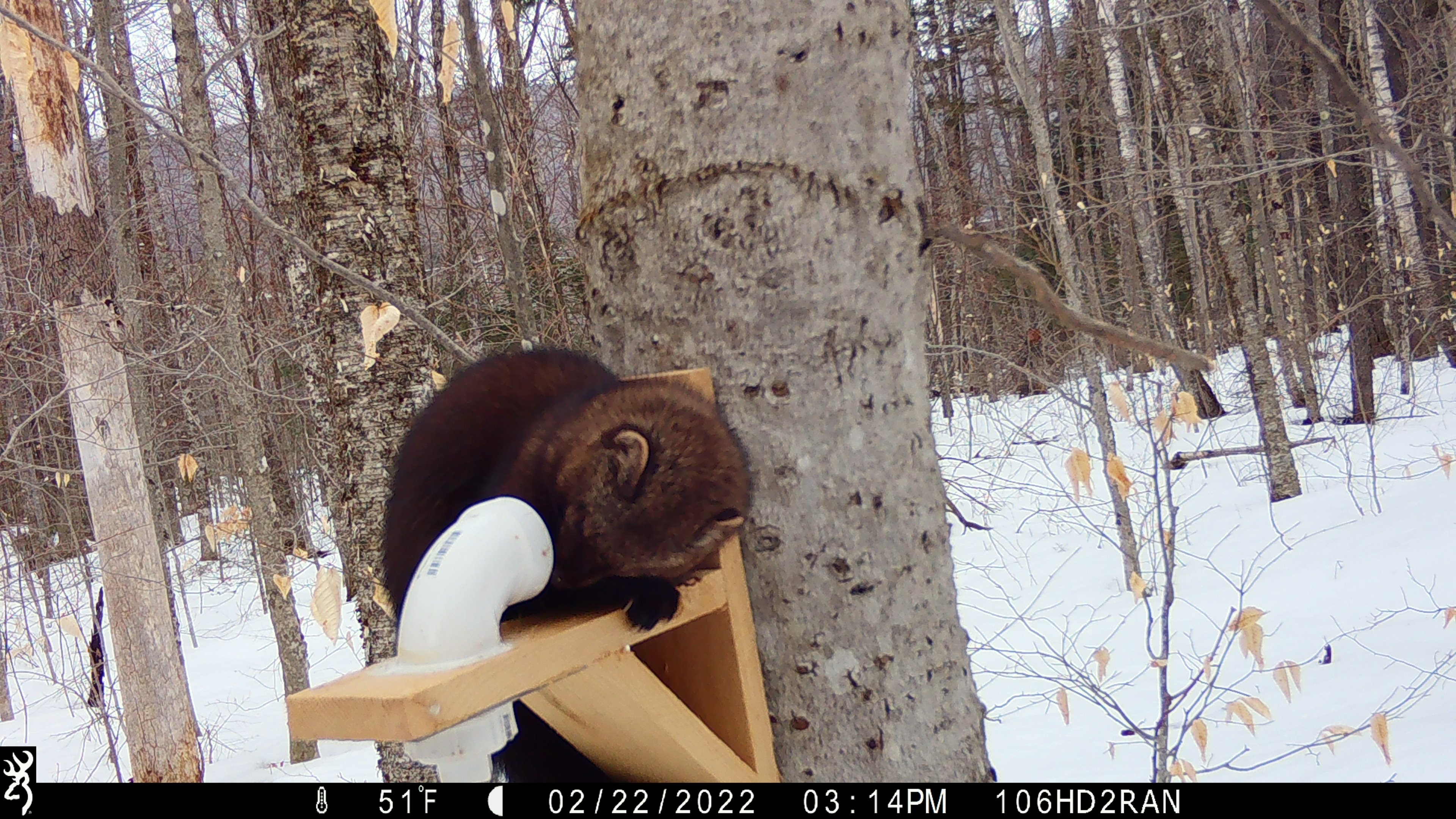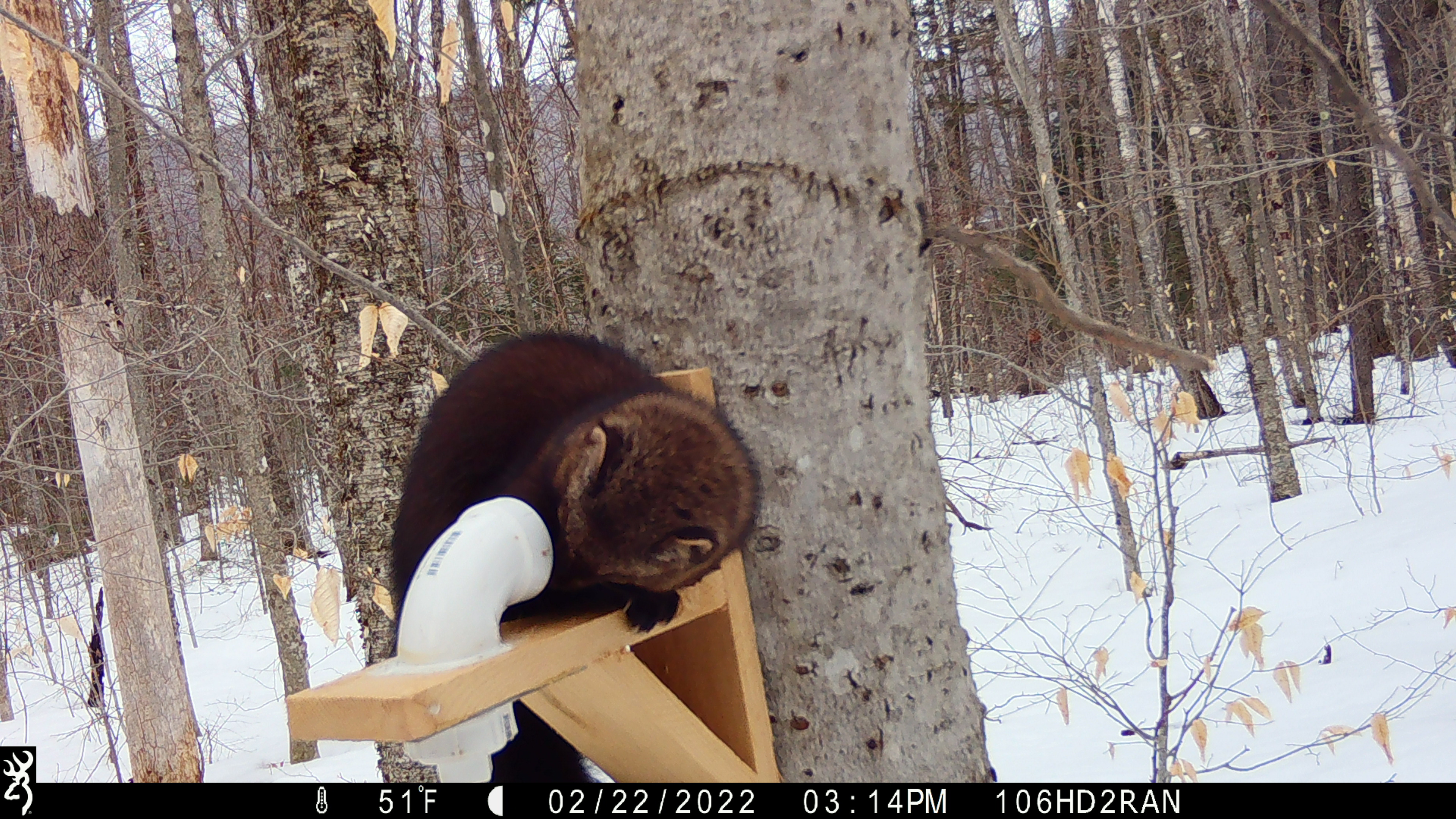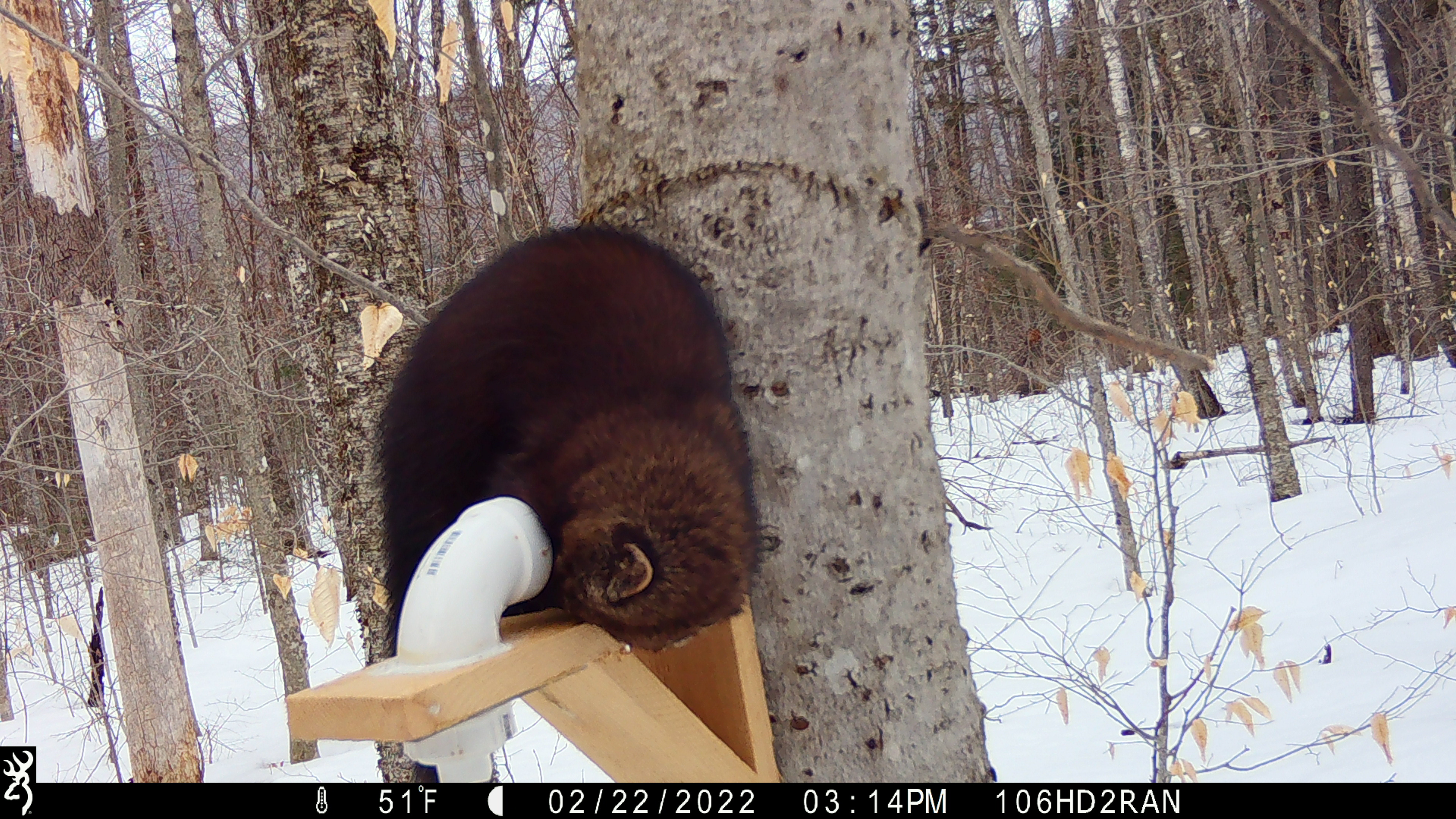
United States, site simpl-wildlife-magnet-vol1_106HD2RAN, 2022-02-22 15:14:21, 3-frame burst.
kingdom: Animalia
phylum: Chordata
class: Mammalia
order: Carnivora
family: Mustelidae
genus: Pekania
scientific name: Pekania pennanti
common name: fisher